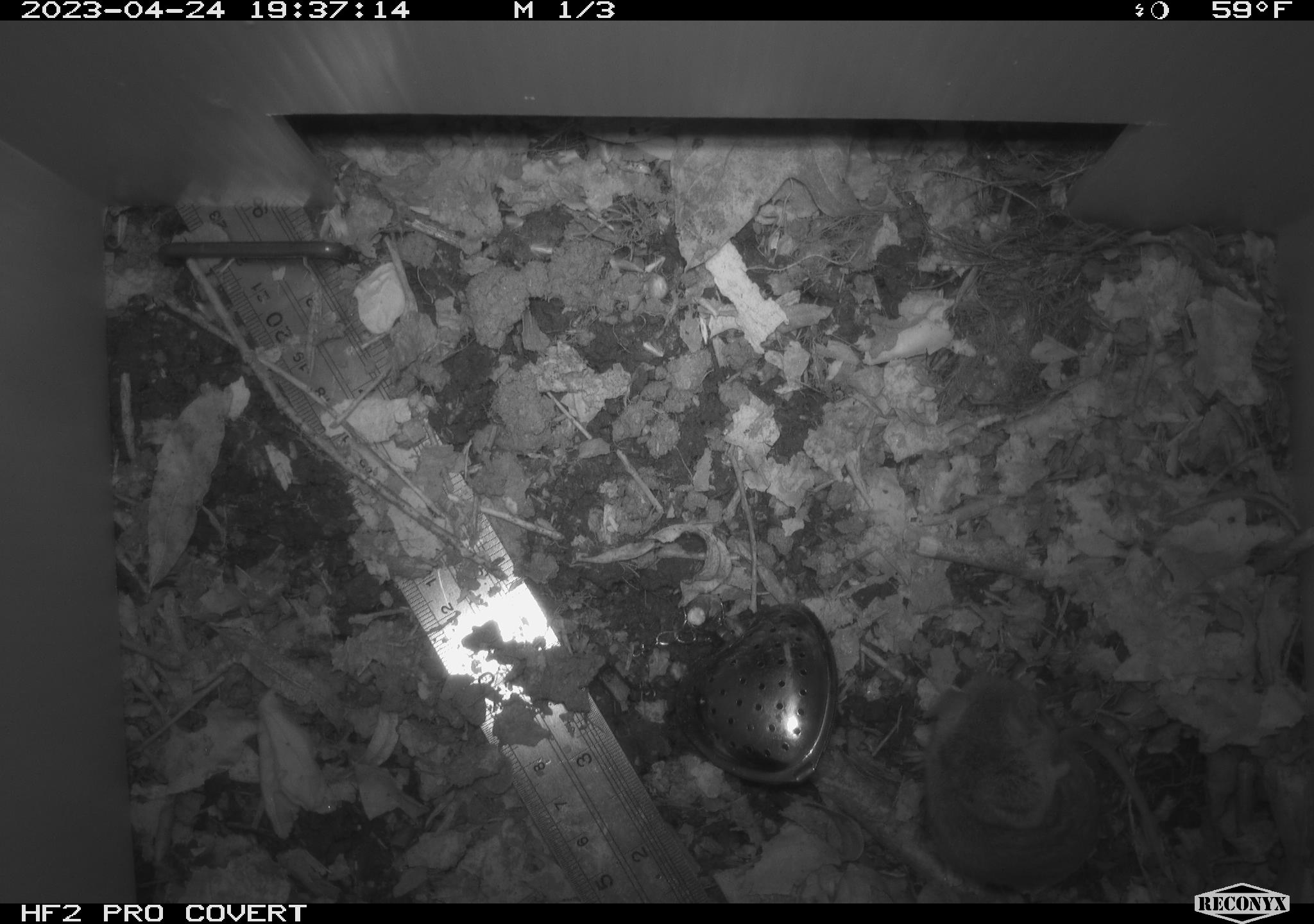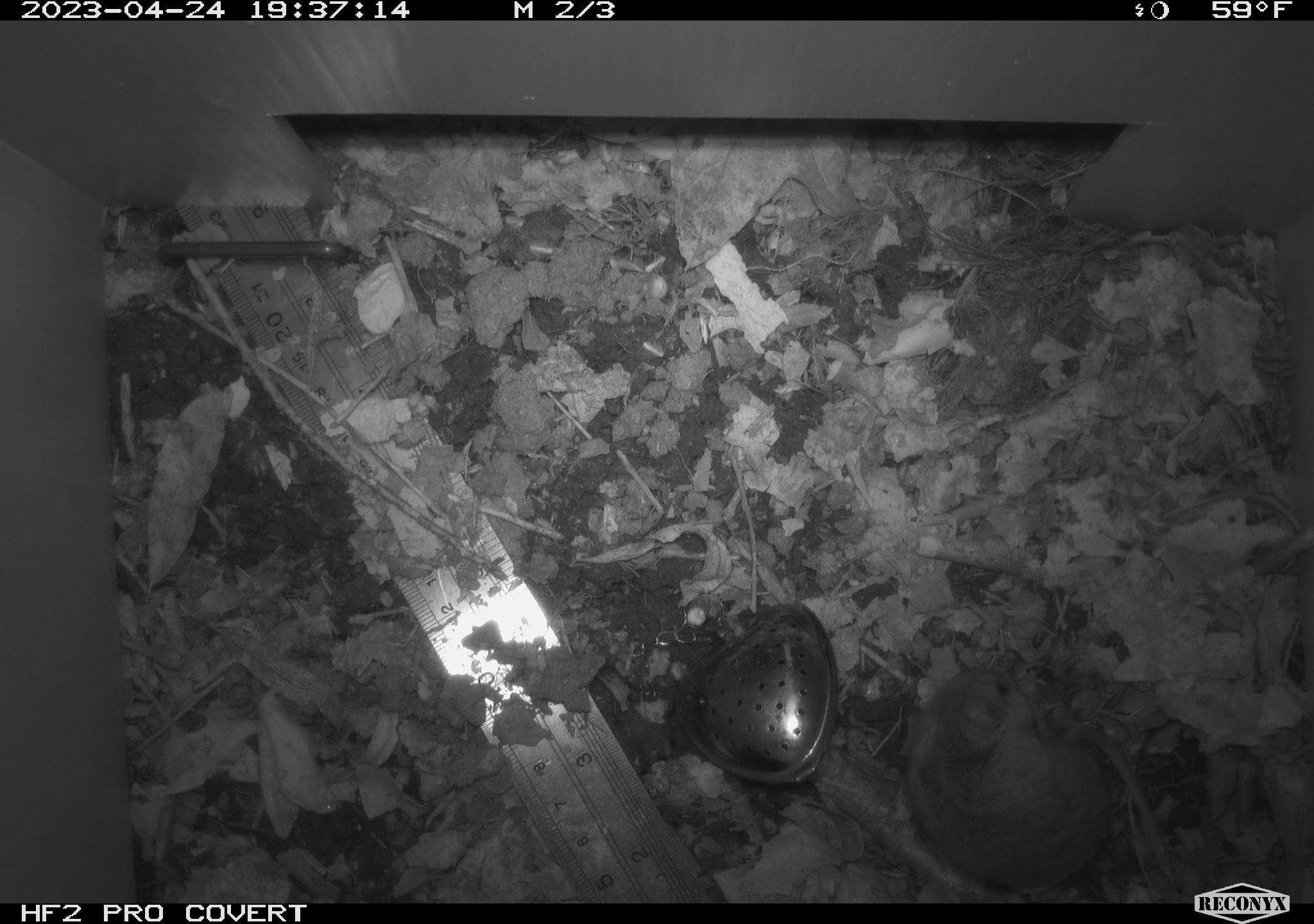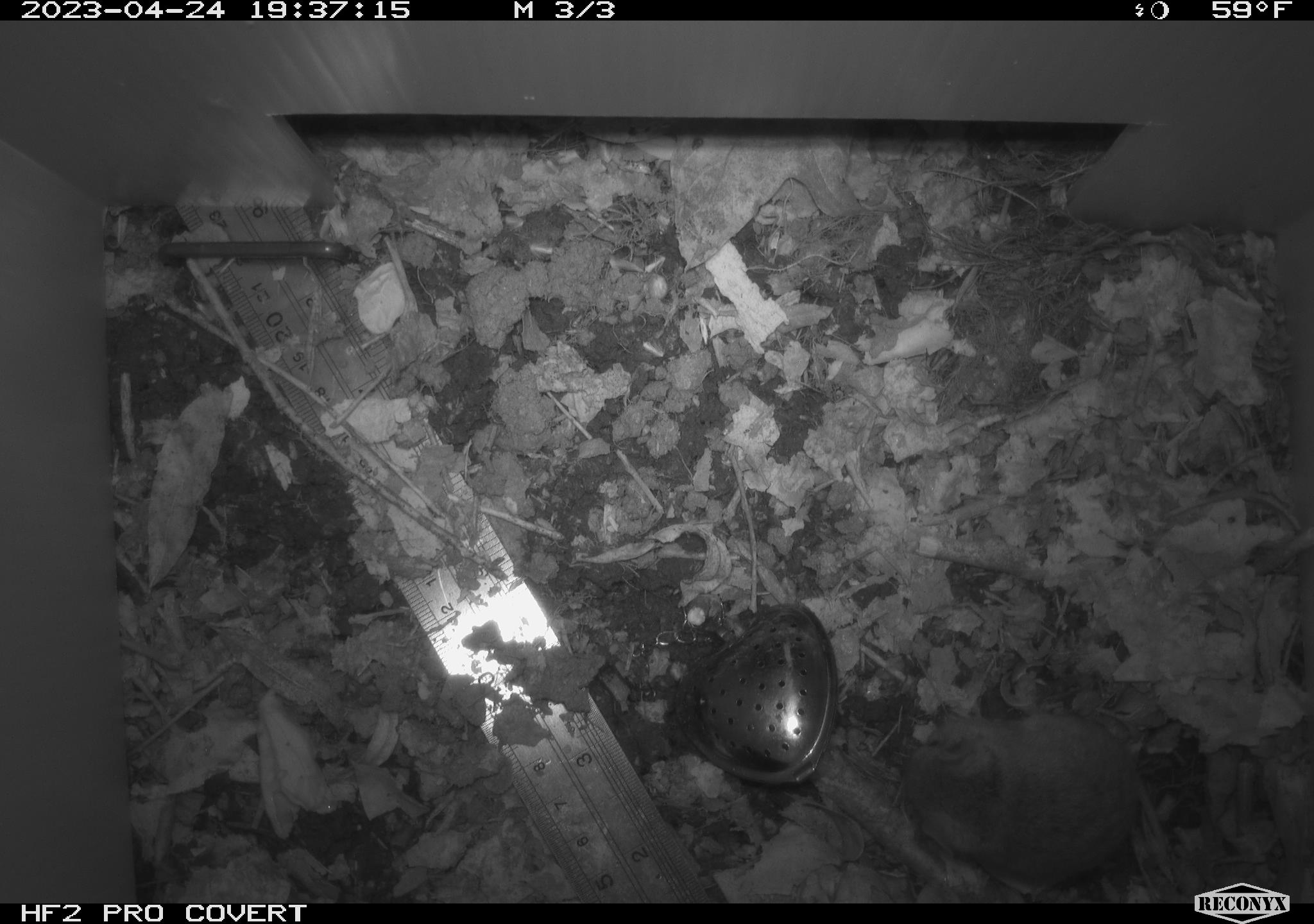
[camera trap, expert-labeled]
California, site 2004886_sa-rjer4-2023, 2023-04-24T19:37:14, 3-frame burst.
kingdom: Animalia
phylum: Chordata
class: Mammalia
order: Rodentia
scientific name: Rodentia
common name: mouse species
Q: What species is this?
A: Mouse species (Rodentia).